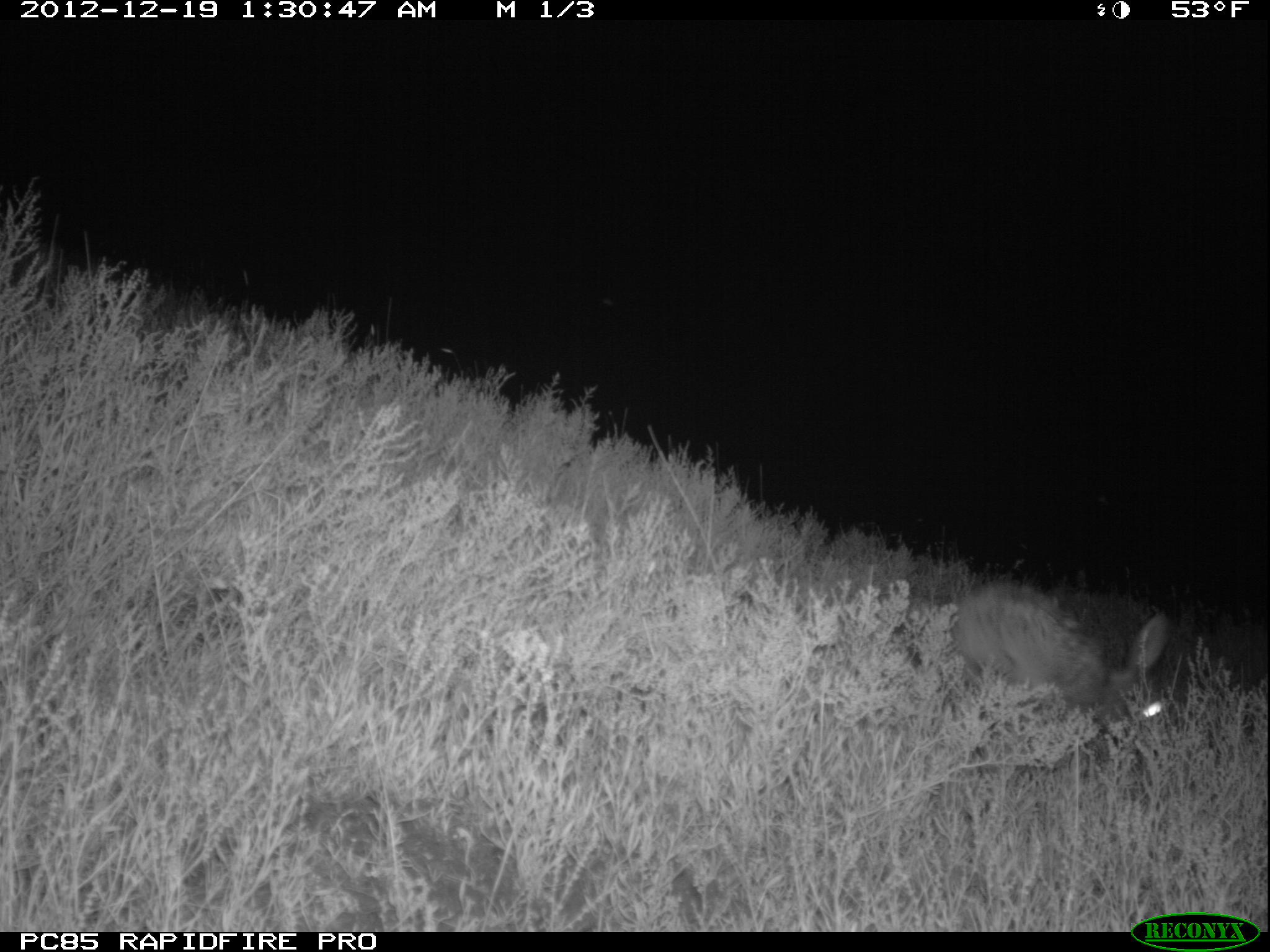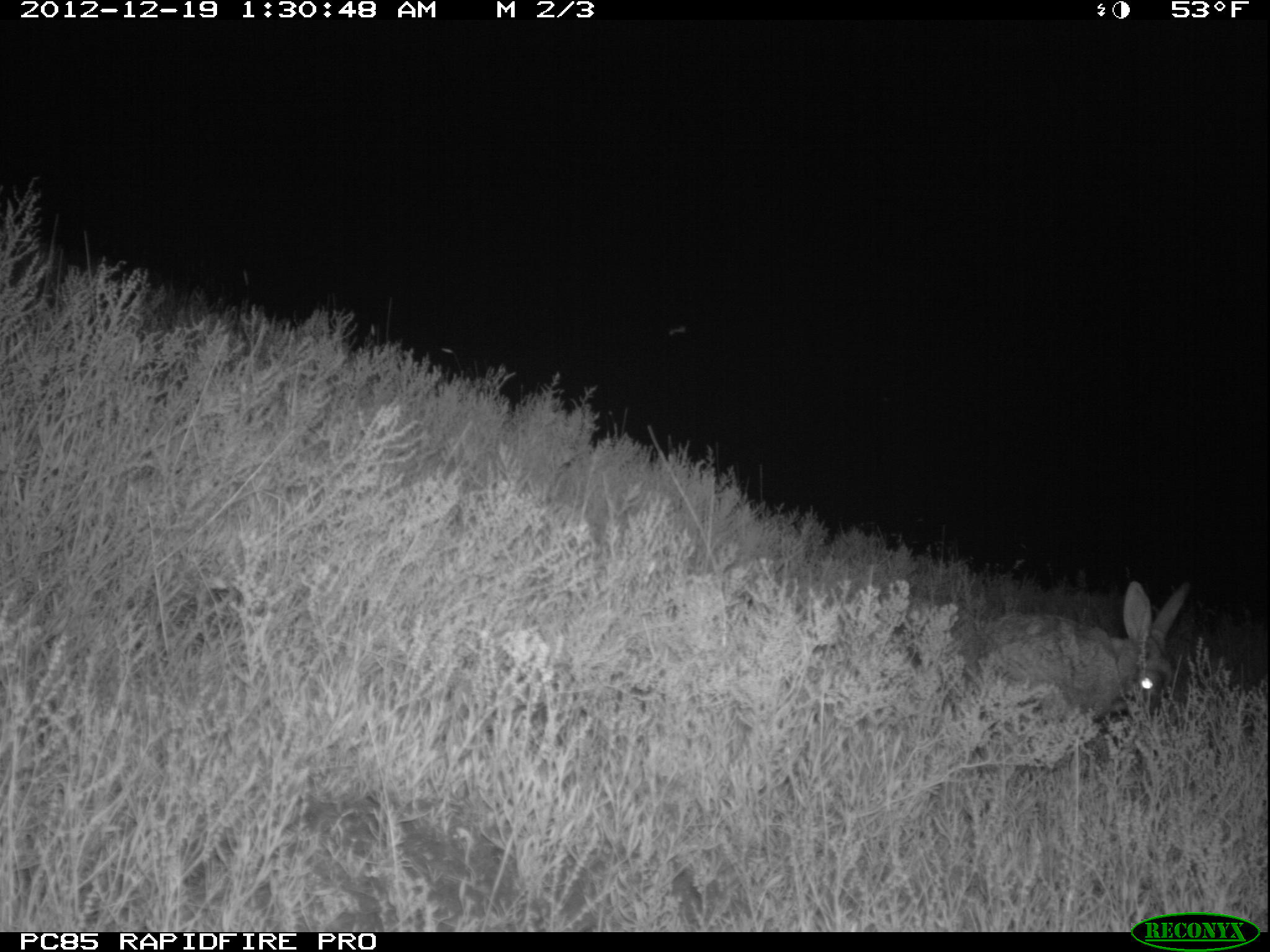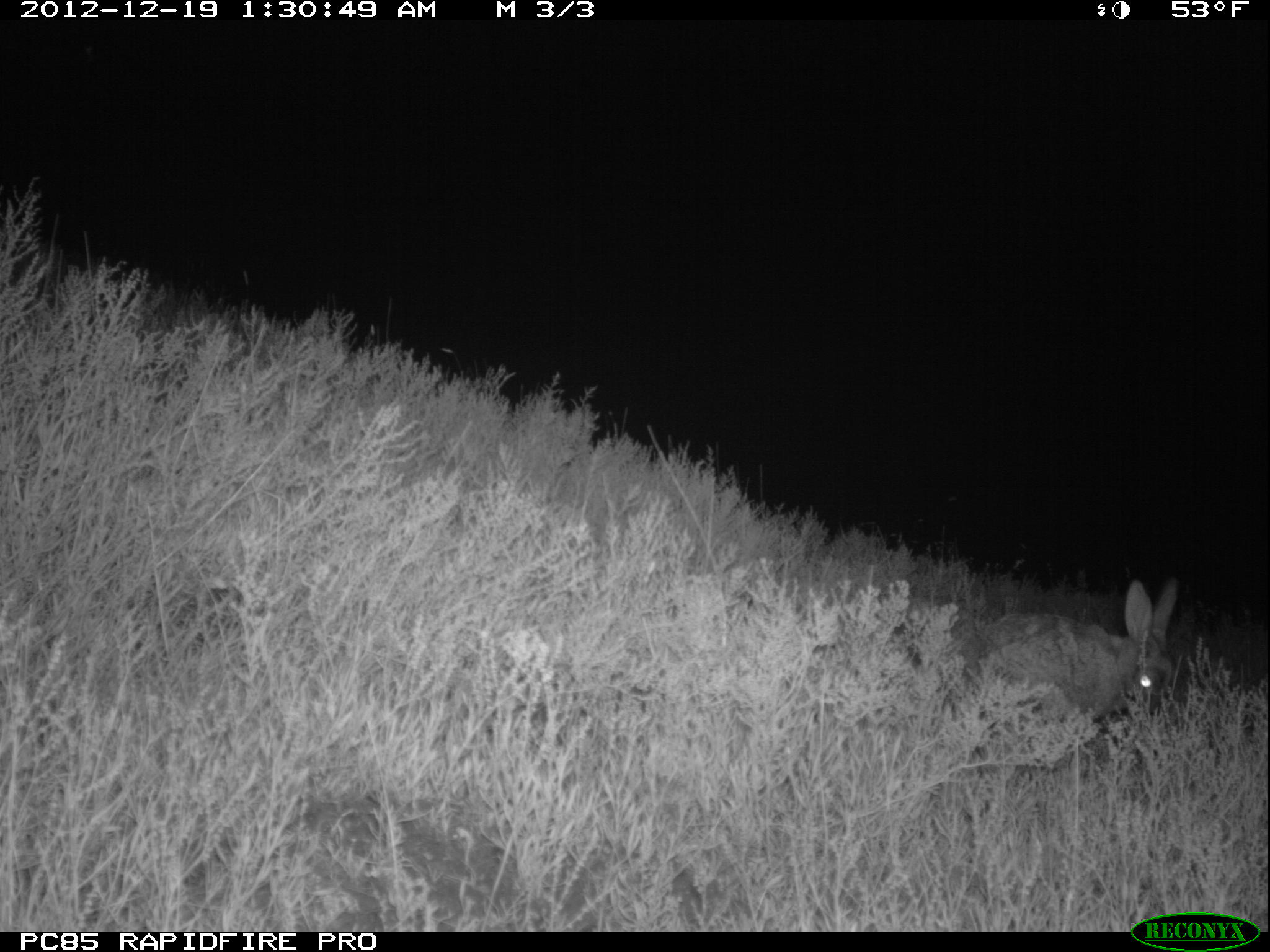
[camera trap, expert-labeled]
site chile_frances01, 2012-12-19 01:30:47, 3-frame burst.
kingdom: Animalia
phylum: Chordata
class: Mammalia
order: Lagomorpha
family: Leporidae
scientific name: Leporidae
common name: rabbits and hares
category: rabbit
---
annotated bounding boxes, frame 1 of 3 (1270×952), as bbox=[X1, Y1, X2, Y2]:
rabbit: bbox=[947, 580, 1173, 755]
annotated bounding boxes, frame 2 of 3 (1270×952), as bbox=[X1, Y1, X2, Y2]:
rabbit: bbox=[948, 572, 1209, 725]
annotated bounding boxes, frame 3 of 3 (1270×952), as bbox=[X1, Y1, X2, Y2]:
rabbit: bbox=[966, 568, 1189, 729]